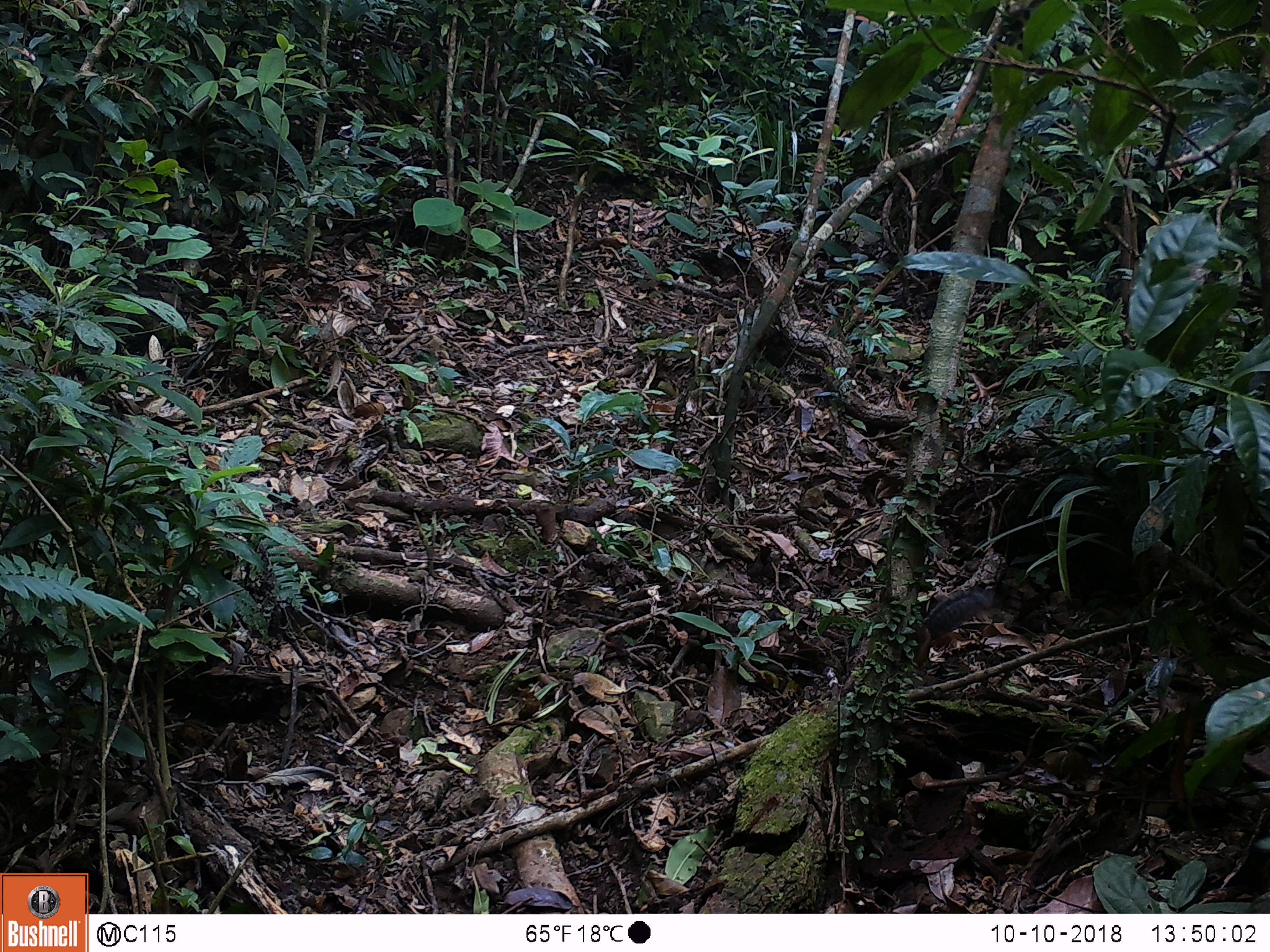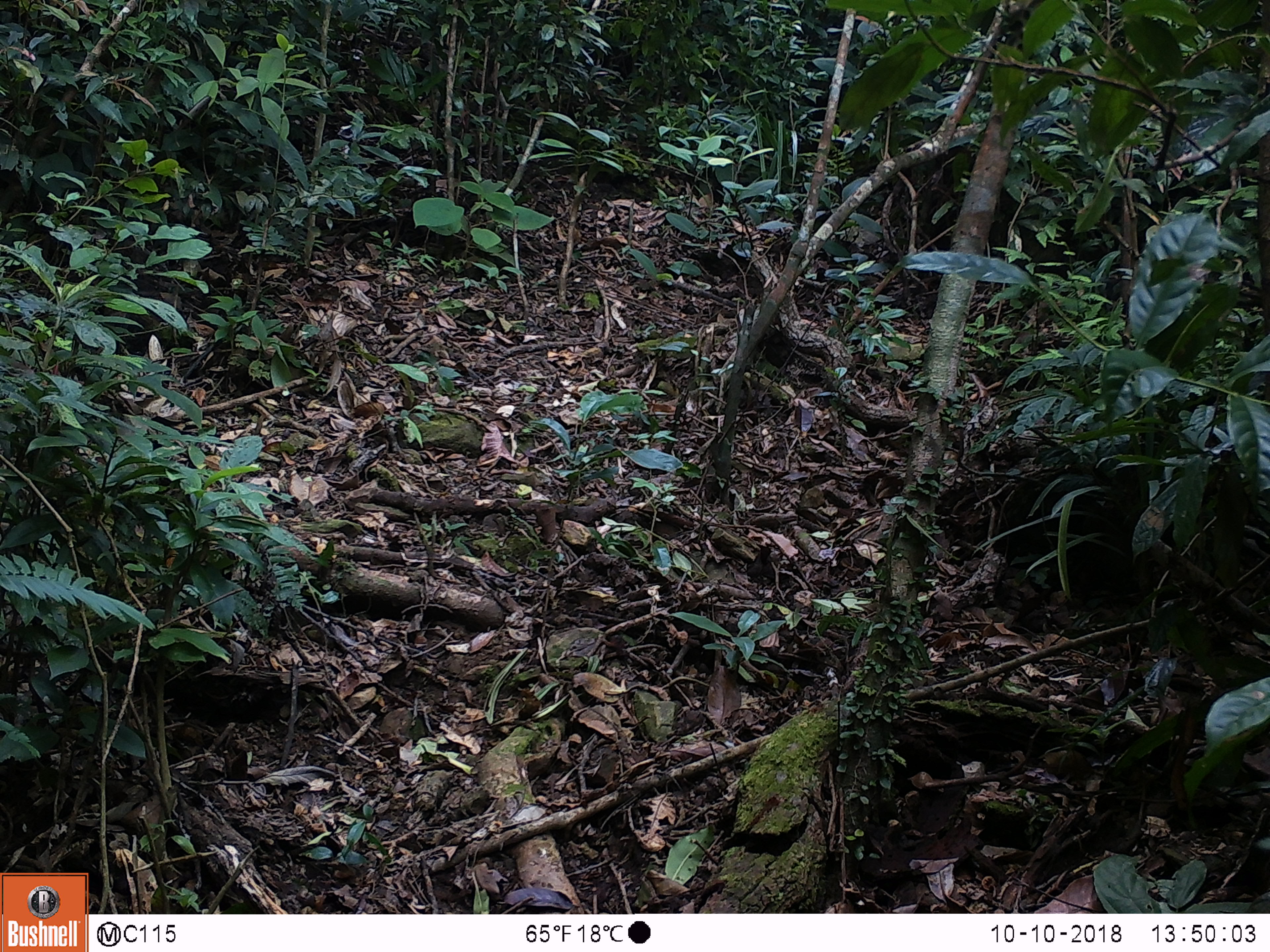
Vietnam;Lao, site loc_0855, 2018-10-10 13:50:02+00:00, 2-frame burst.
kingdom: Animalia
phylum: Chordata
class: Mammalia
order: Rodentia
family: Sciuridae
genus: Dremomys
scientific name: Dremomys rufigenis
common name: red-cheeked squirrel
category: red cheeked squirrel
Red cheeked squirrel (red-cheeked squirrel) (Dremomys rufigenis). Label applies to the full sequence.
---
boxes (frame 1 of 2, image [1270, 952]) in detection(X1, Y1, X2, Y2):
red cheeked squirrel: detection(901, 584, 995, 669)